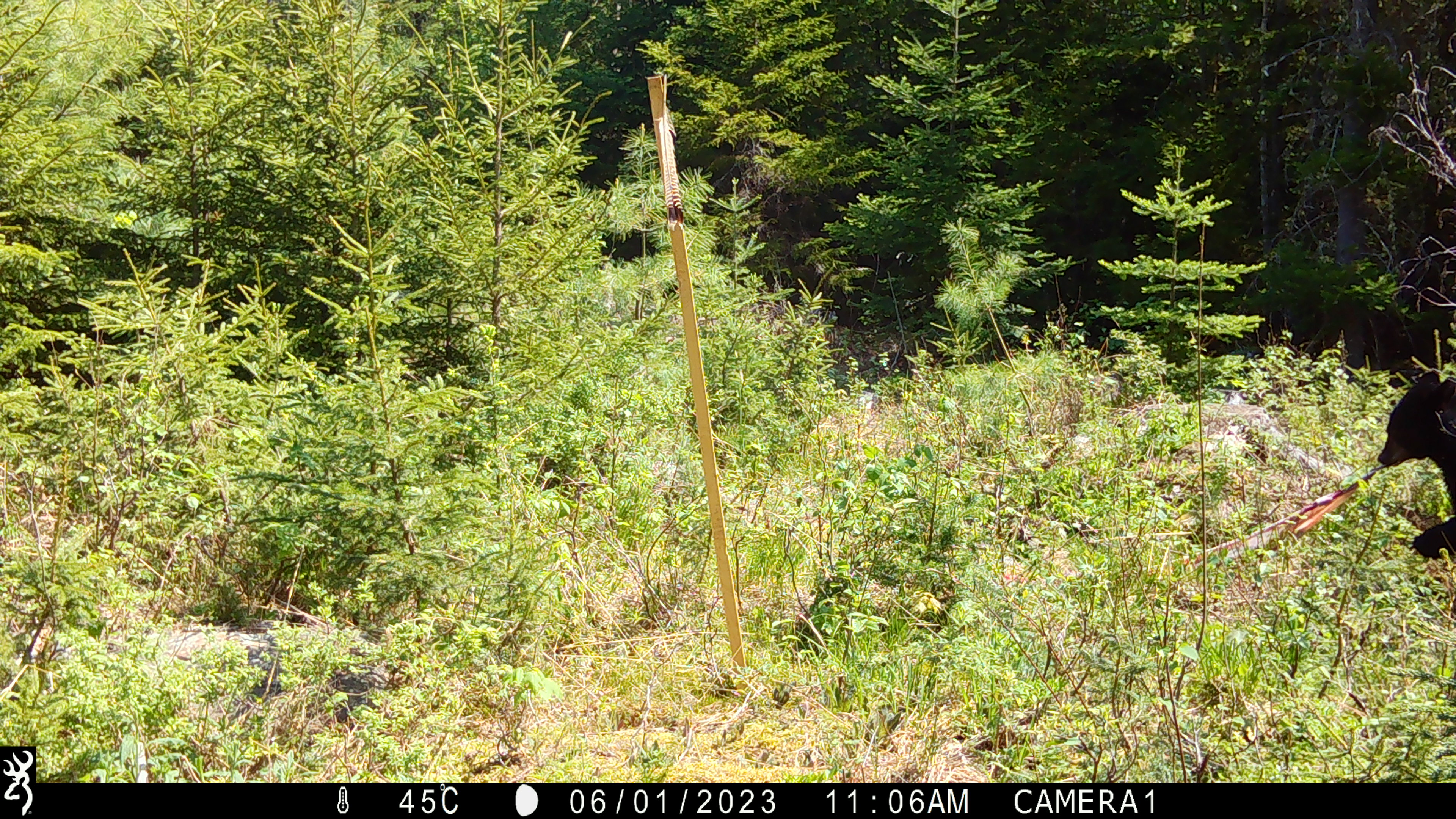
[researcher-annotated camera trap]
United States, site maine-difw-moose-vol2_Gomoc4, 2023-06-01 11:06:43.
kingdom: Animalia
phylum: Chordata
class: Mammalia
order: Carnivora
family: Ursidae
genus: Ursus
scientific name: Ursus americanus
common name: black bear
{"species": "black bear (Ursus americanus)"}